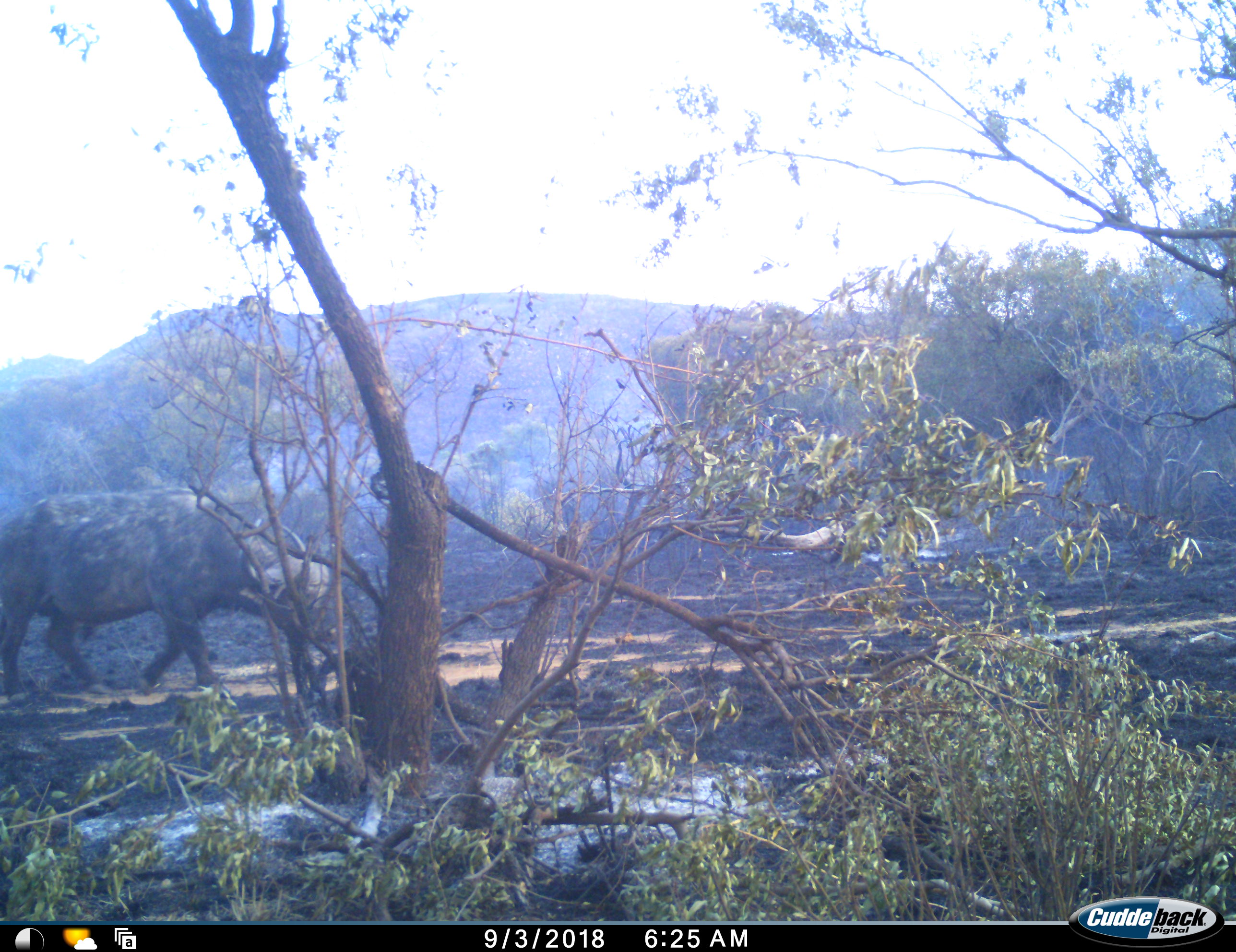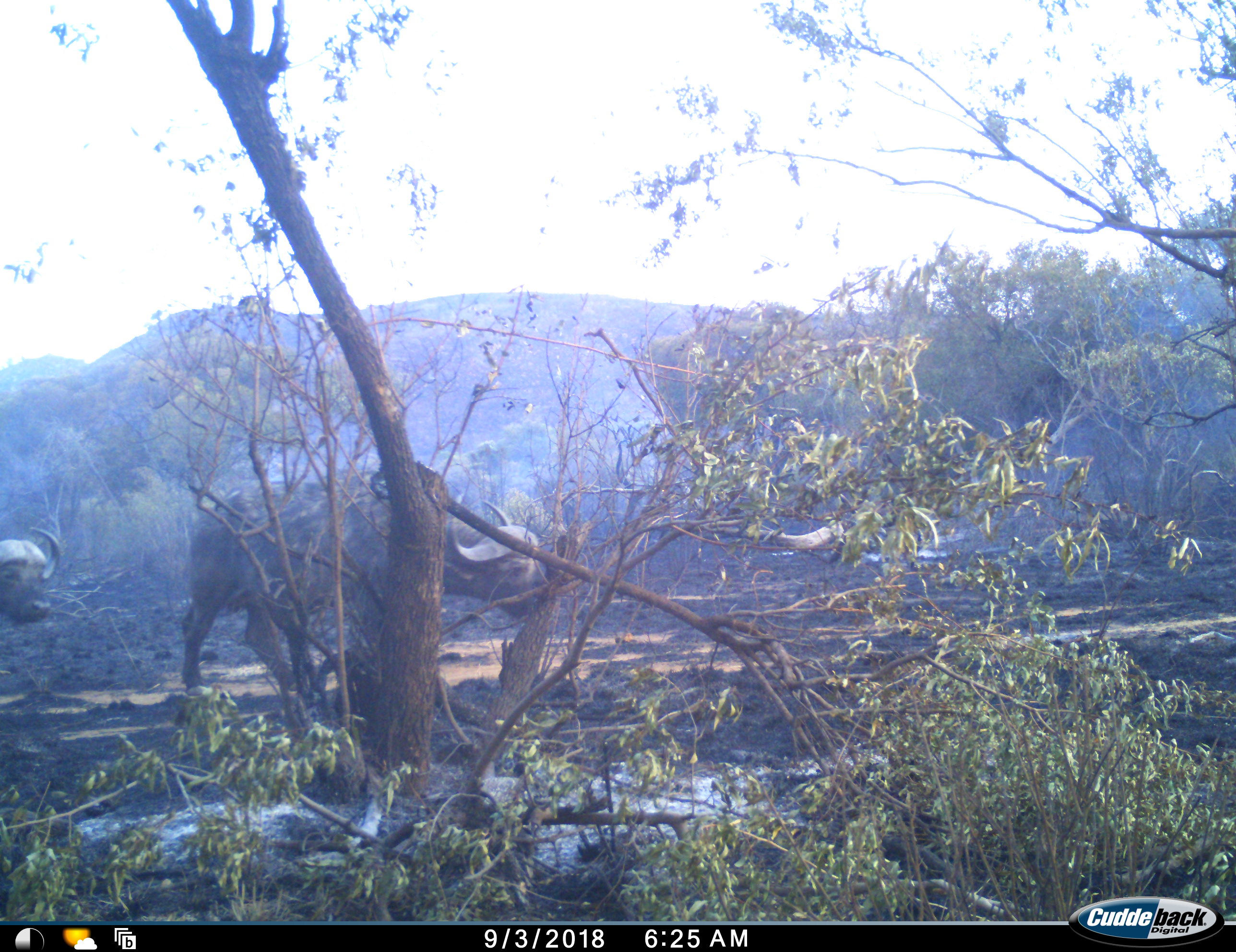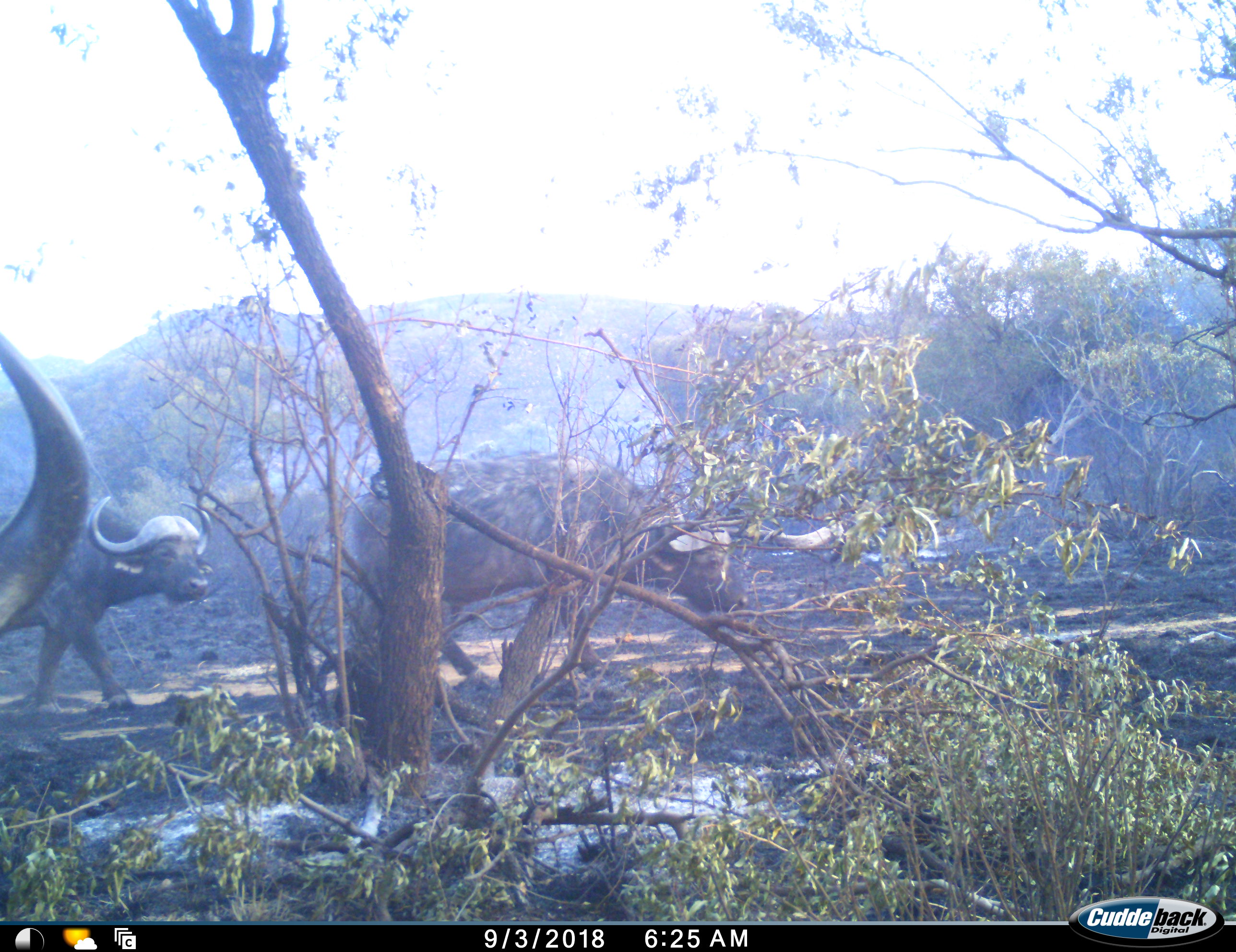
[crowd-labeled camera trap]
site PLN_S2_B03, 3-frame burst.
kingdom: Animalia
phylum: Chordata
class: Mammalia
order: Artiodactyla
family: Bovidae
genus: Syncerus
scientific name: Syncerus caffer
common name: african buffalo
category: buffalo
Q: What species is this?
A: Buffalo (african buffalo) (Syncerus caffer).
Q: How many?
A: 3.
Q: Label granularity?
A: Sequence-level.